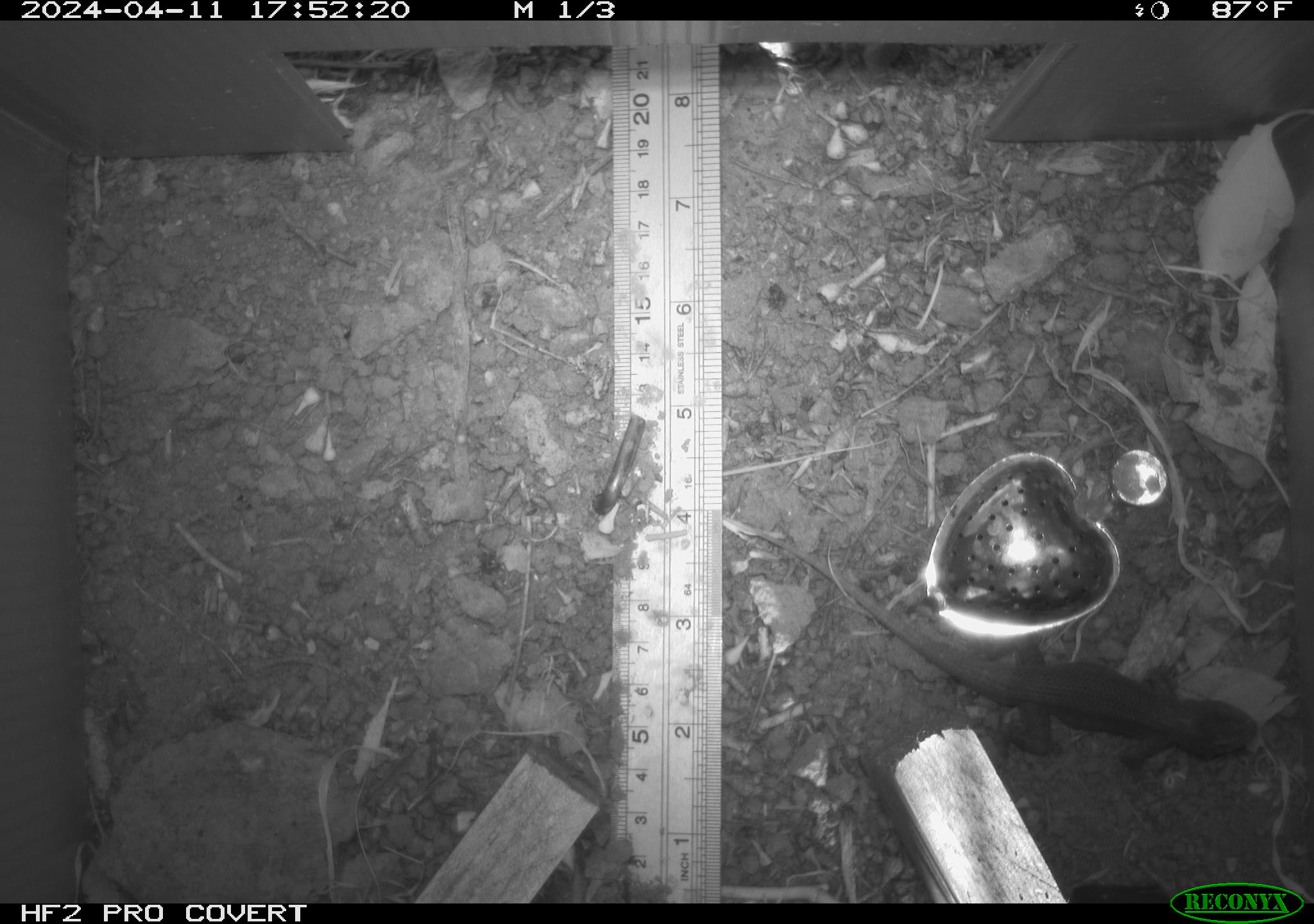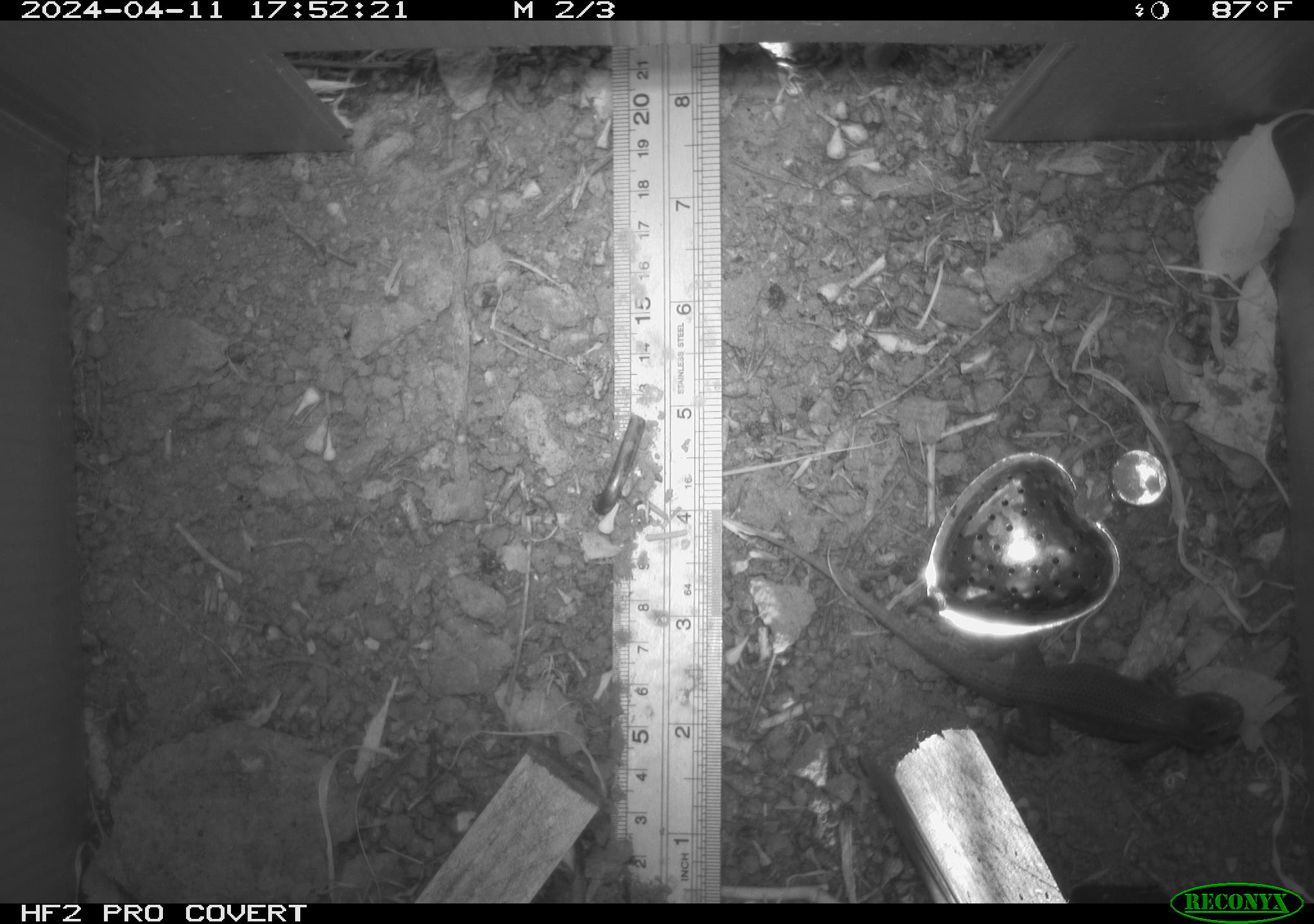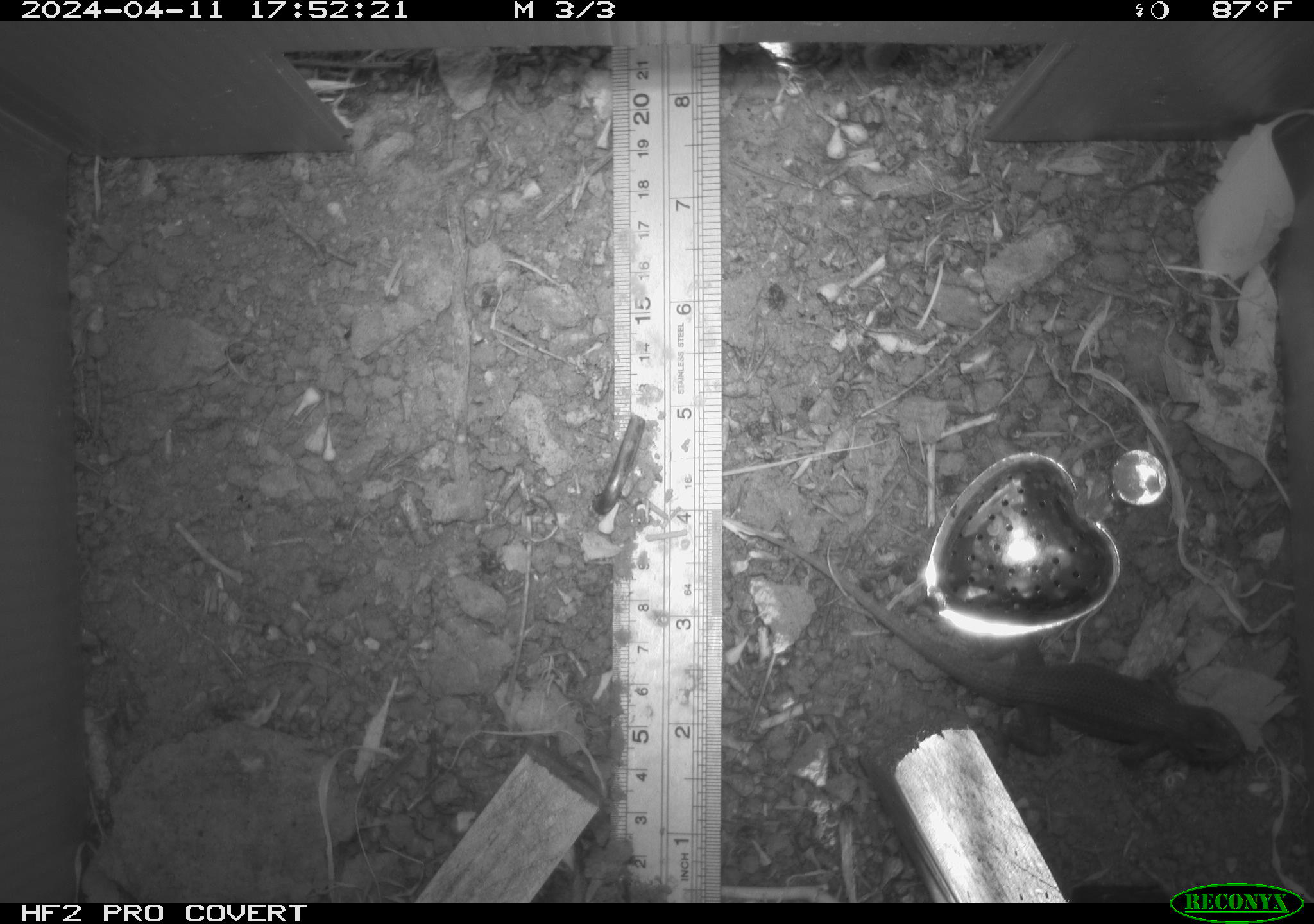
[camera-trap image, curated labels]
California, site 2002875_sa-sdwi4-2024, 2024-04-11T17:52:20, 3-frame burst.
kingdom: Animalia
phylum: Chordata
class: Reptilia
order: Squamata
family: Phrynosomatidae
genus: Sceloporus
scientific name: Sceloporus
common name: spiny lizards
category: sceloporus species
Sceloporus species (spiny lizards) (Sceloporus).